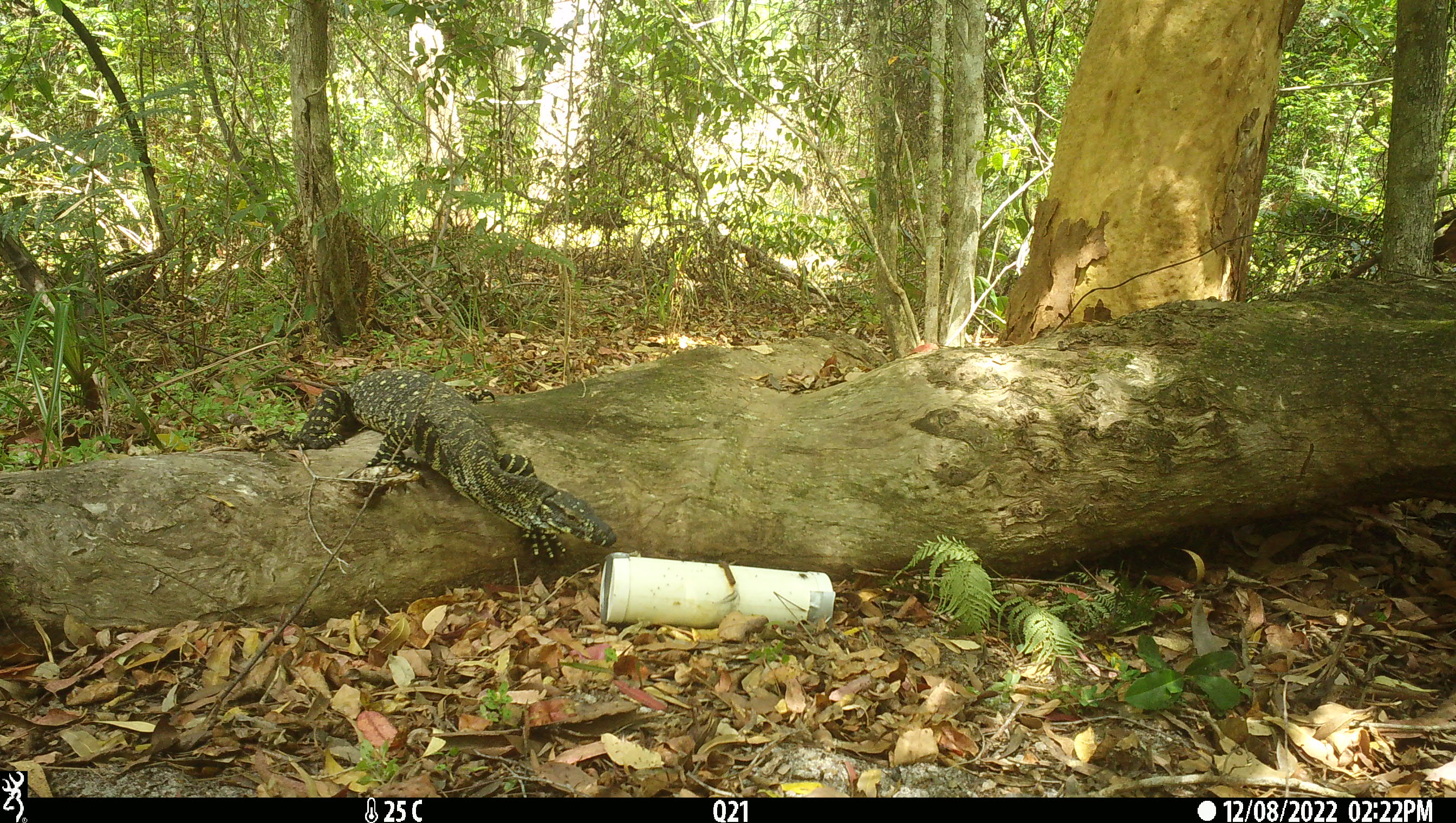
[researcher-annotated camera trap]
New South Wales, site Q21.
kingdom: Animalia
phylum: Chordata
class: Reptilia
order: Squamata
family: Varanidae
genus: Varanus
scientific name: Varanus varius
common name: lace monitor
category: goanna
Goanna (lace monitor) (Varanus varius).